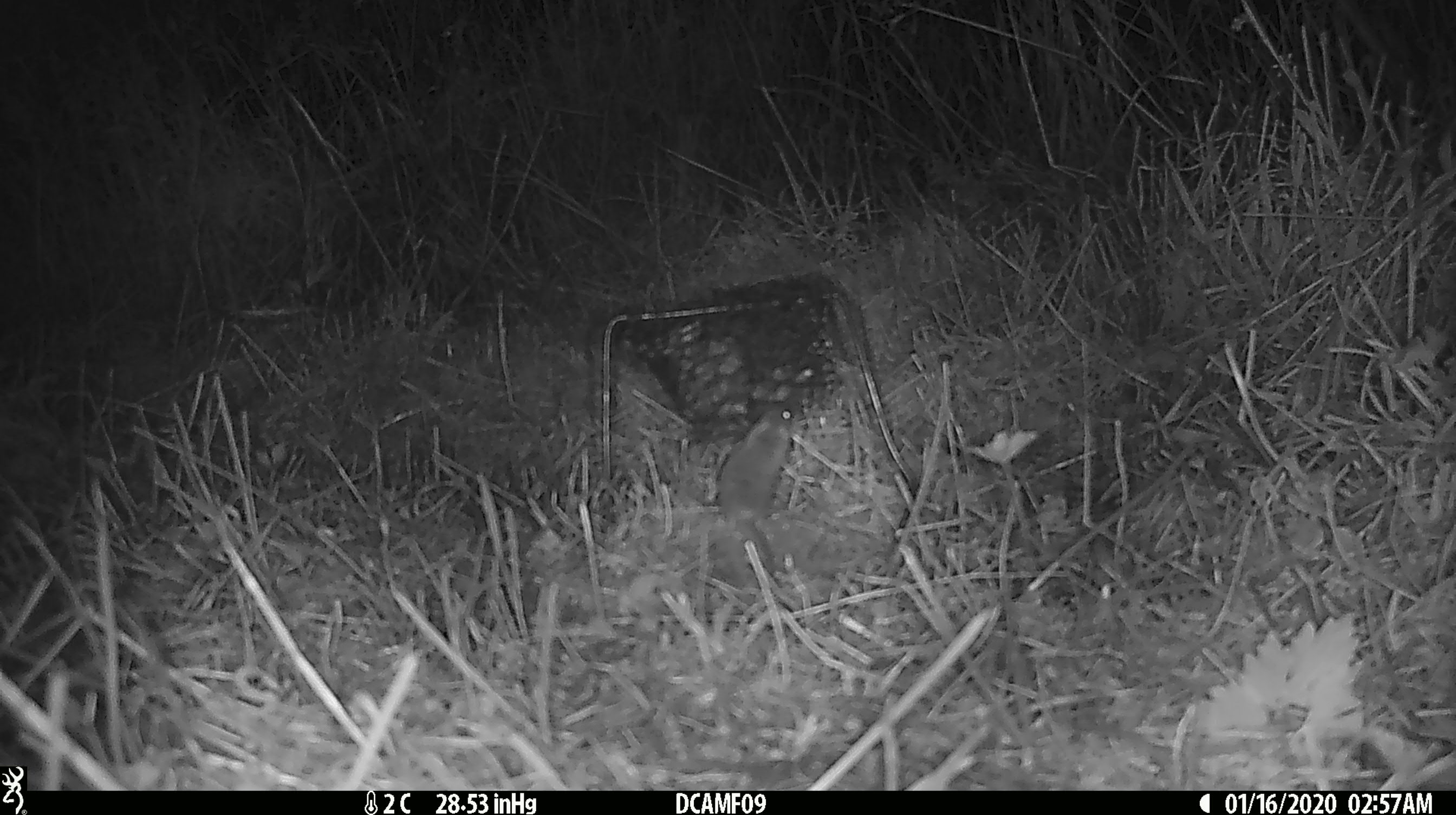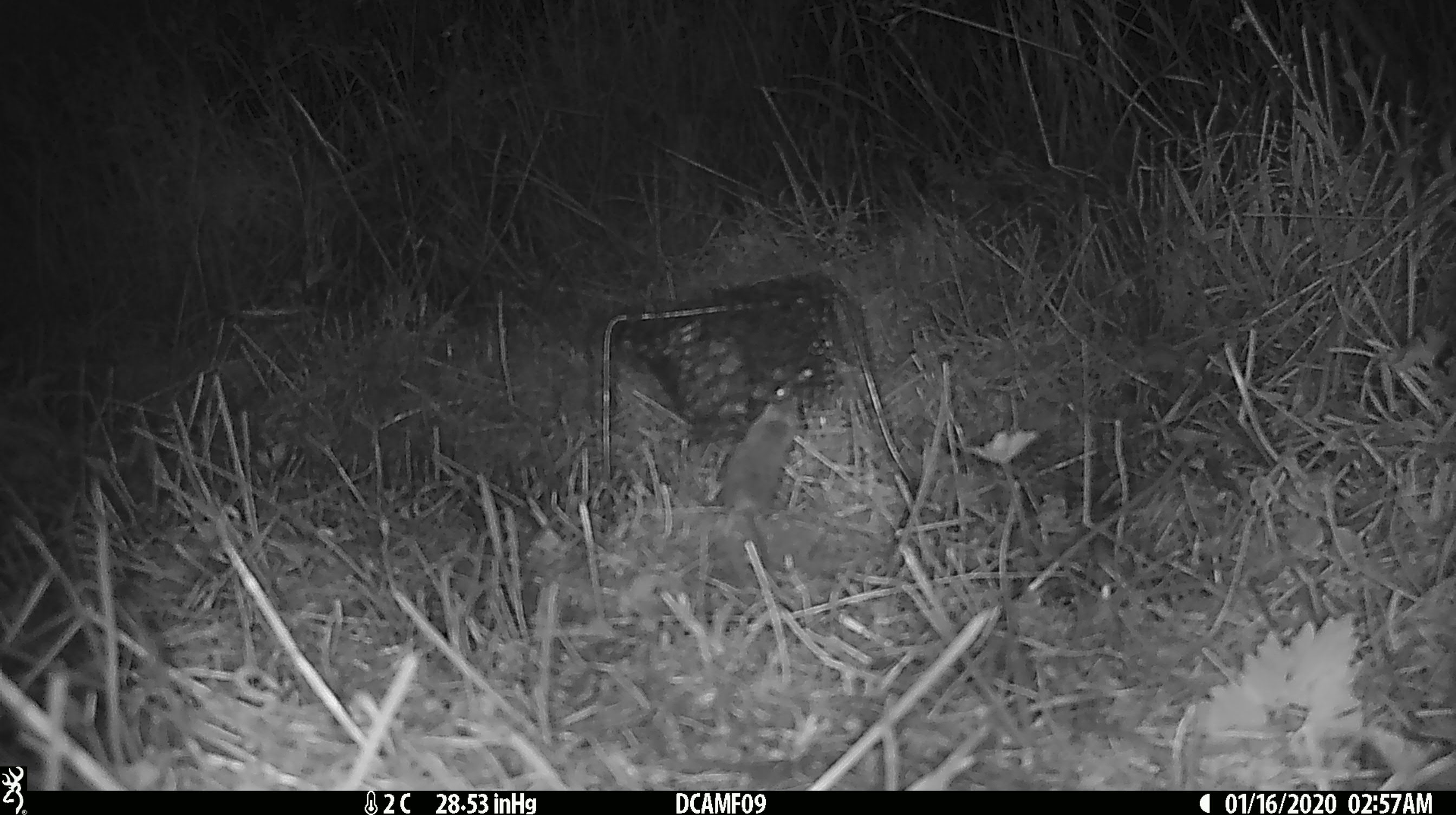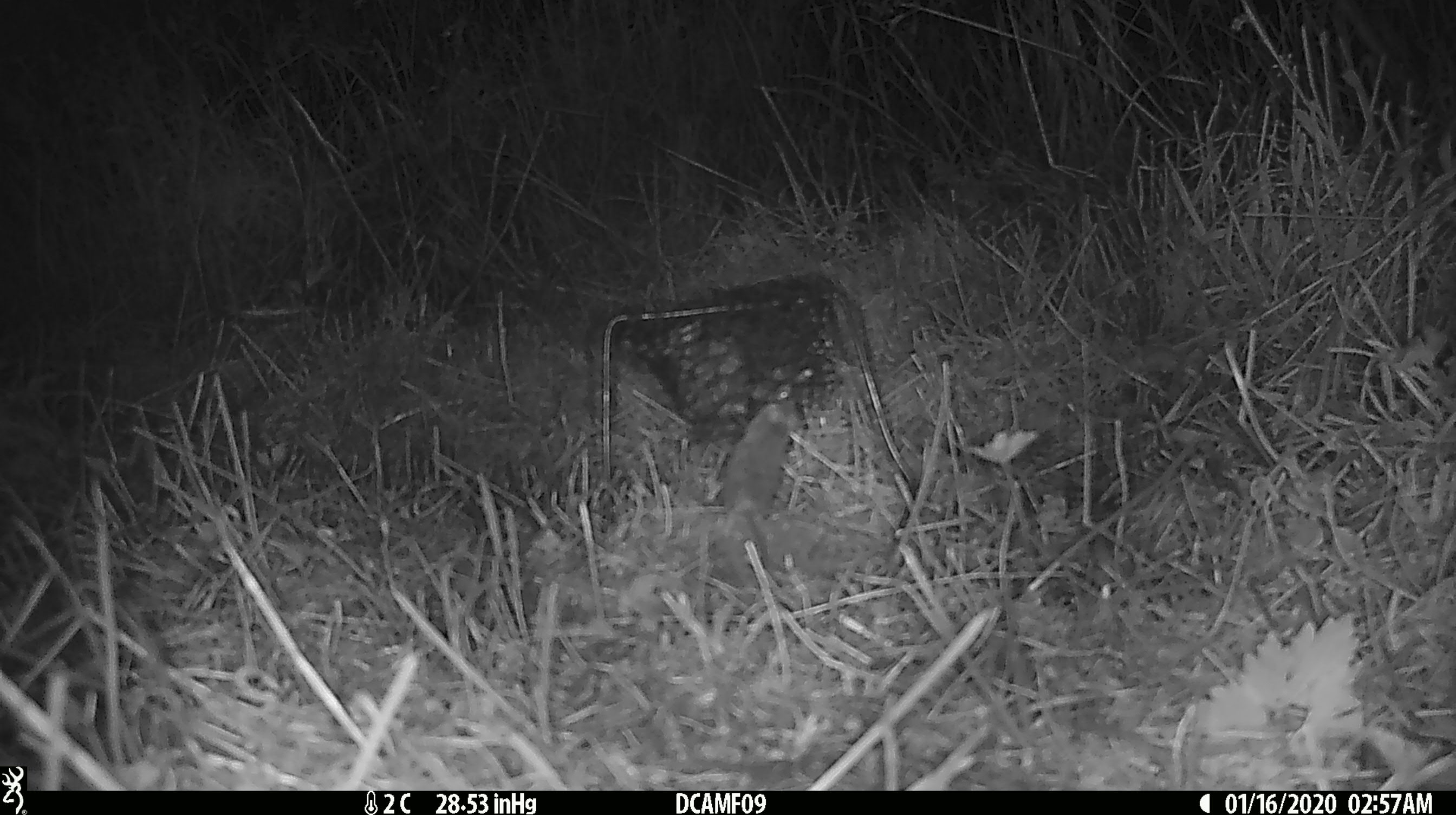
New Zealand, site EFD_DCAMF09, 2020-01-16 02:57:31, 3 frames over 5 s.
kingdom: Animalia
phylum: Chordata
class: Mammalia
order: Rodentia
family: Muridae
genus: Mus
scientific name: Mus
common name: mouse